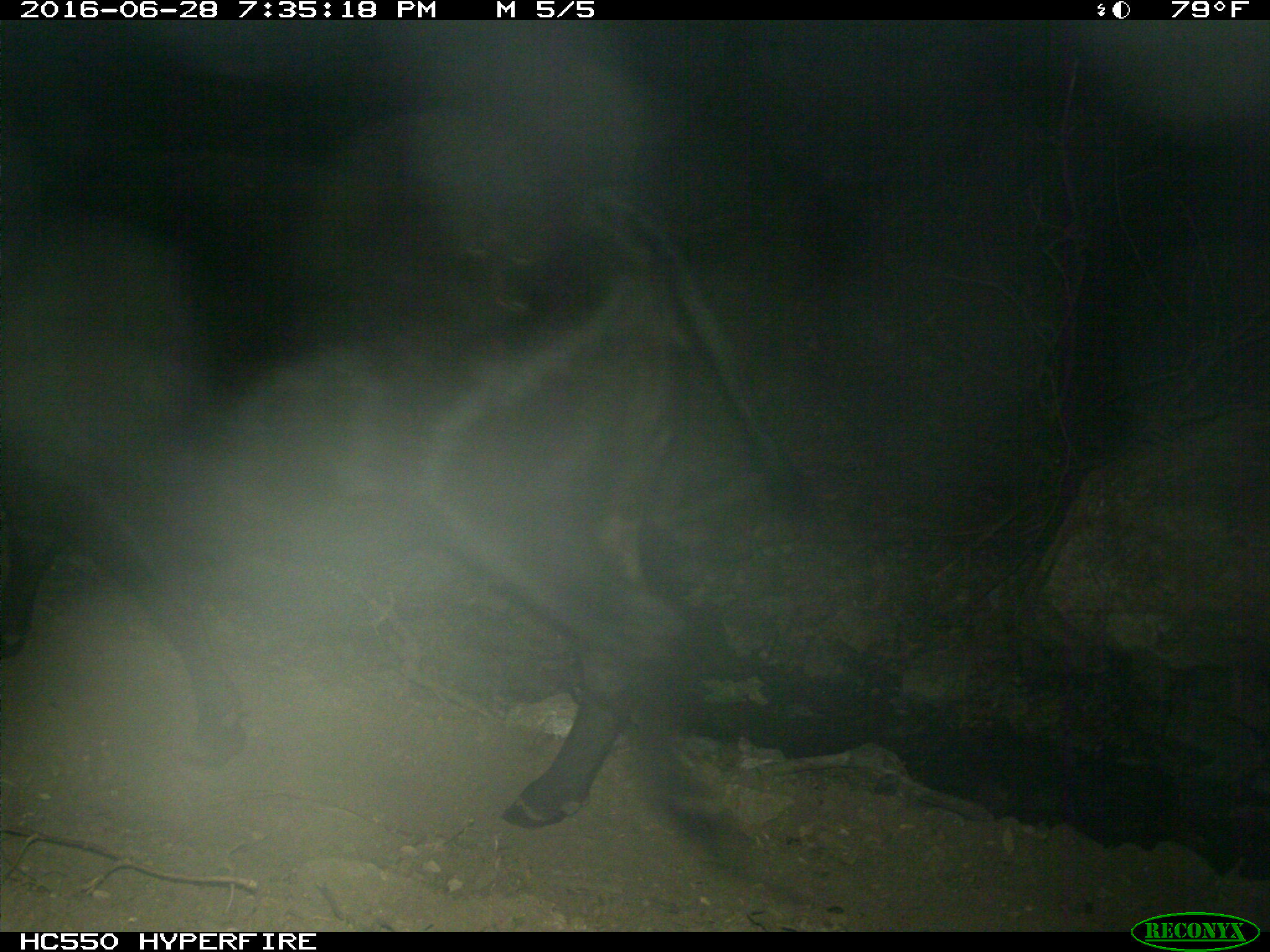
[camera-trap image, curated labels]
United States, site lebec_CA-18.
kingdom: Animalia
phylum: Chordata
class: Mammalia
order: Artiodactyla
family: Bovidae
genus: Bos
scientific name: Bos taurus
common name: domestic cow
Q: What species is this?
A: Bos taurus (domestic cow).